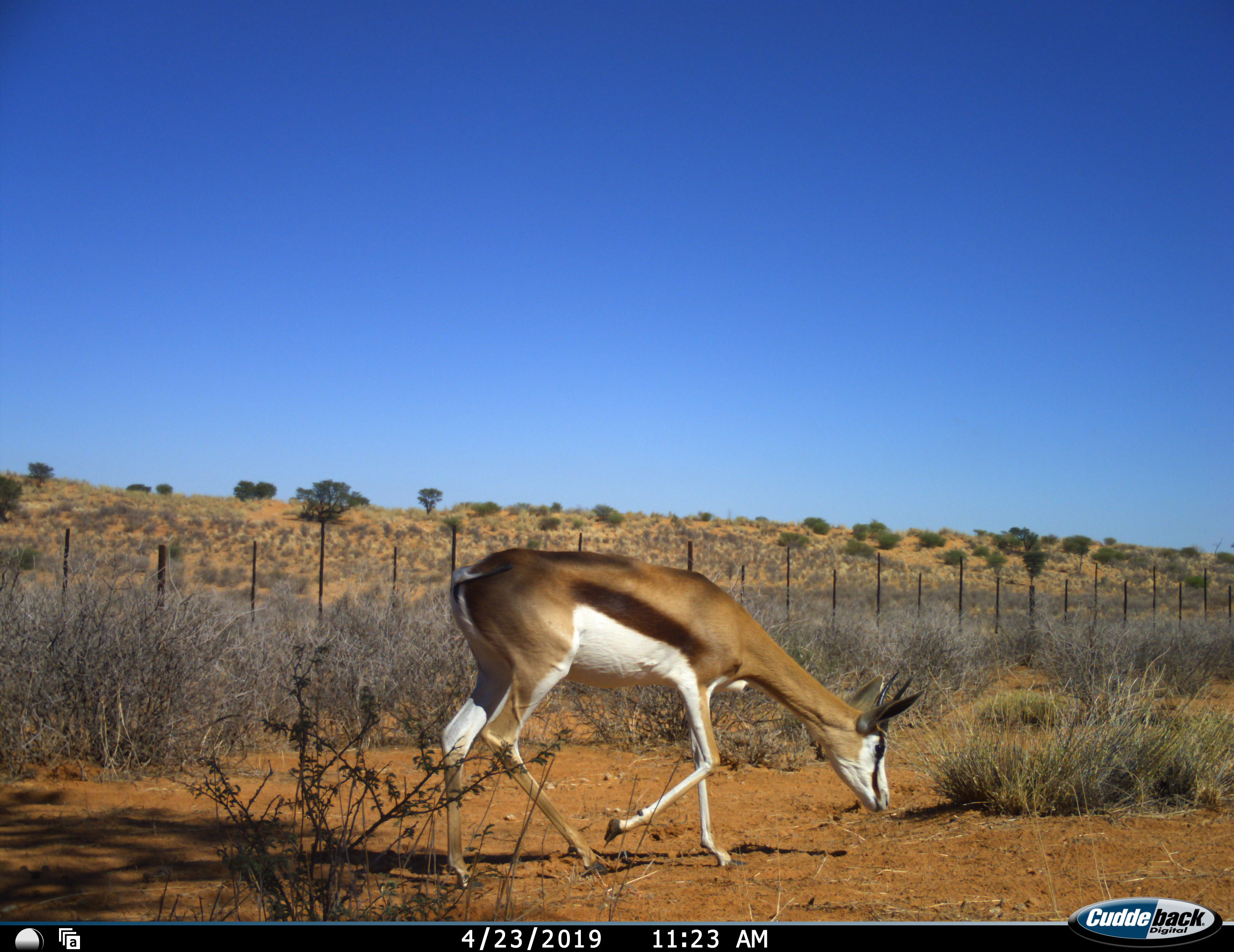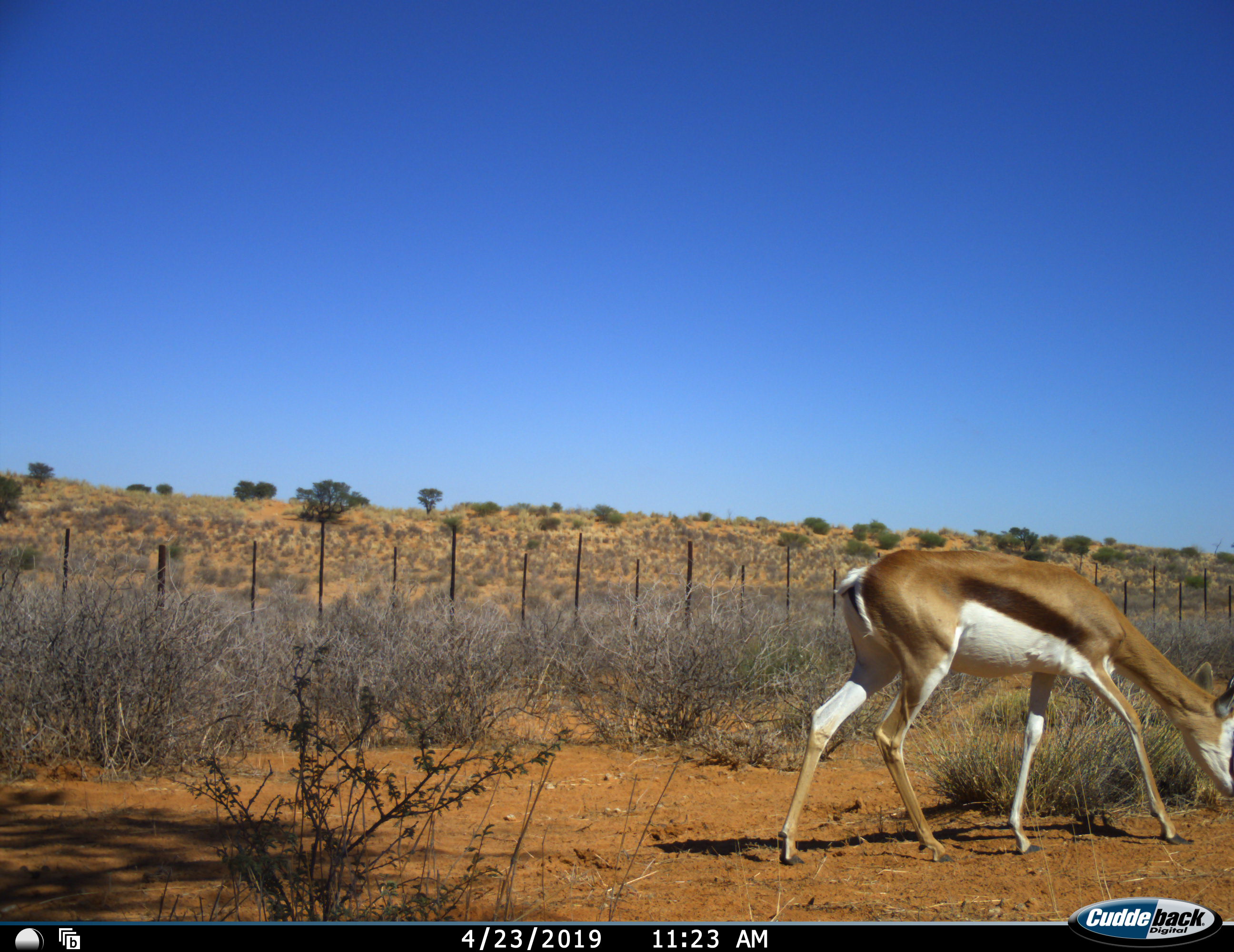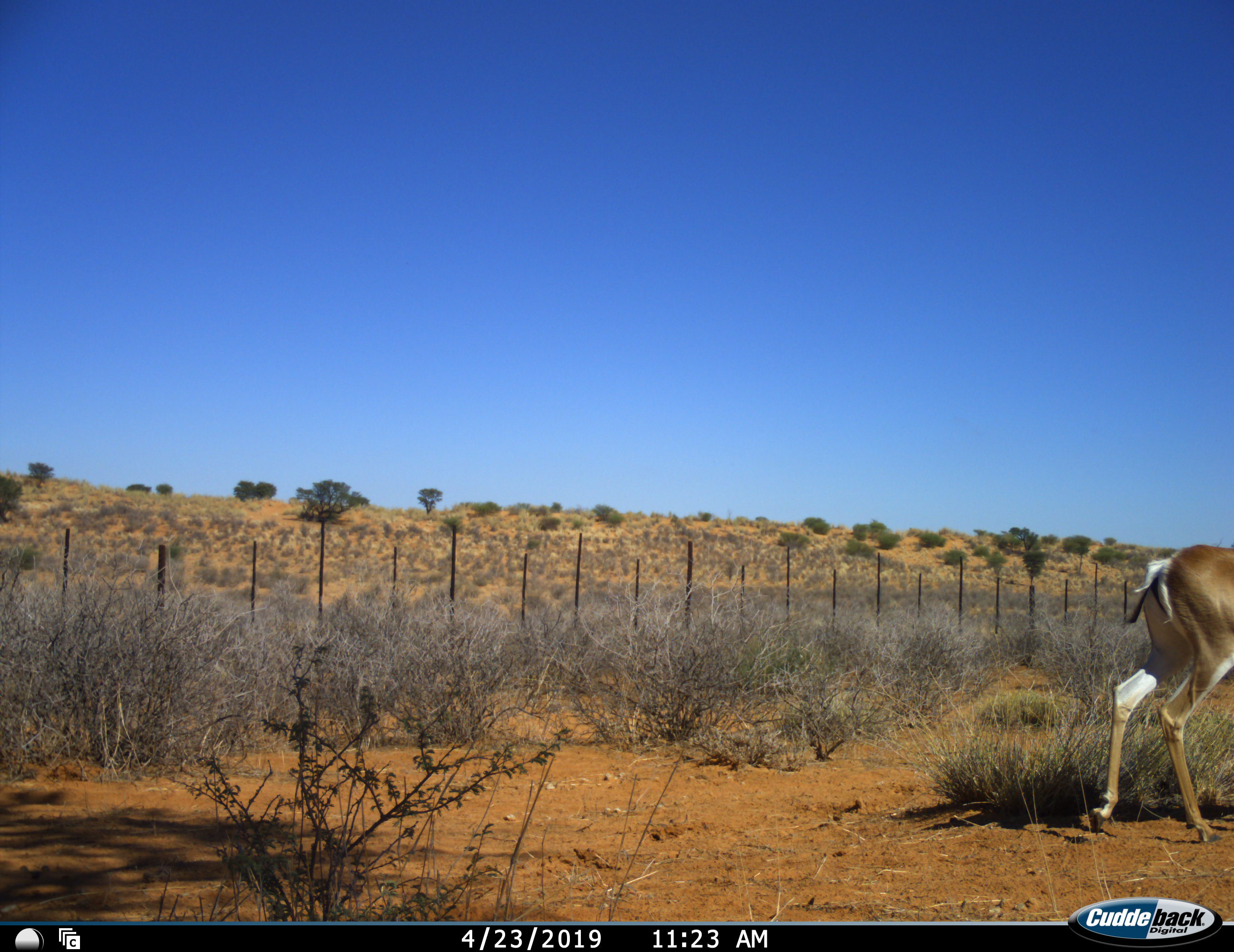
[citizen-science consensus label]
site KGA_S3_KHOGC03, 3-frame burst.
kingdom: Animalia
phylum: Chordata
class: Mammalia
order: Artiodactyla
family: Bovidae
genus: Antidorcas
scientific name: Antidorcas marsupialis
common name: springbok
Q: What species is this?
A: Springbok (Antidorcas marsupialis).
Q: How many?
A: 1.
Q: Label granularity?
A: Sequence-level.